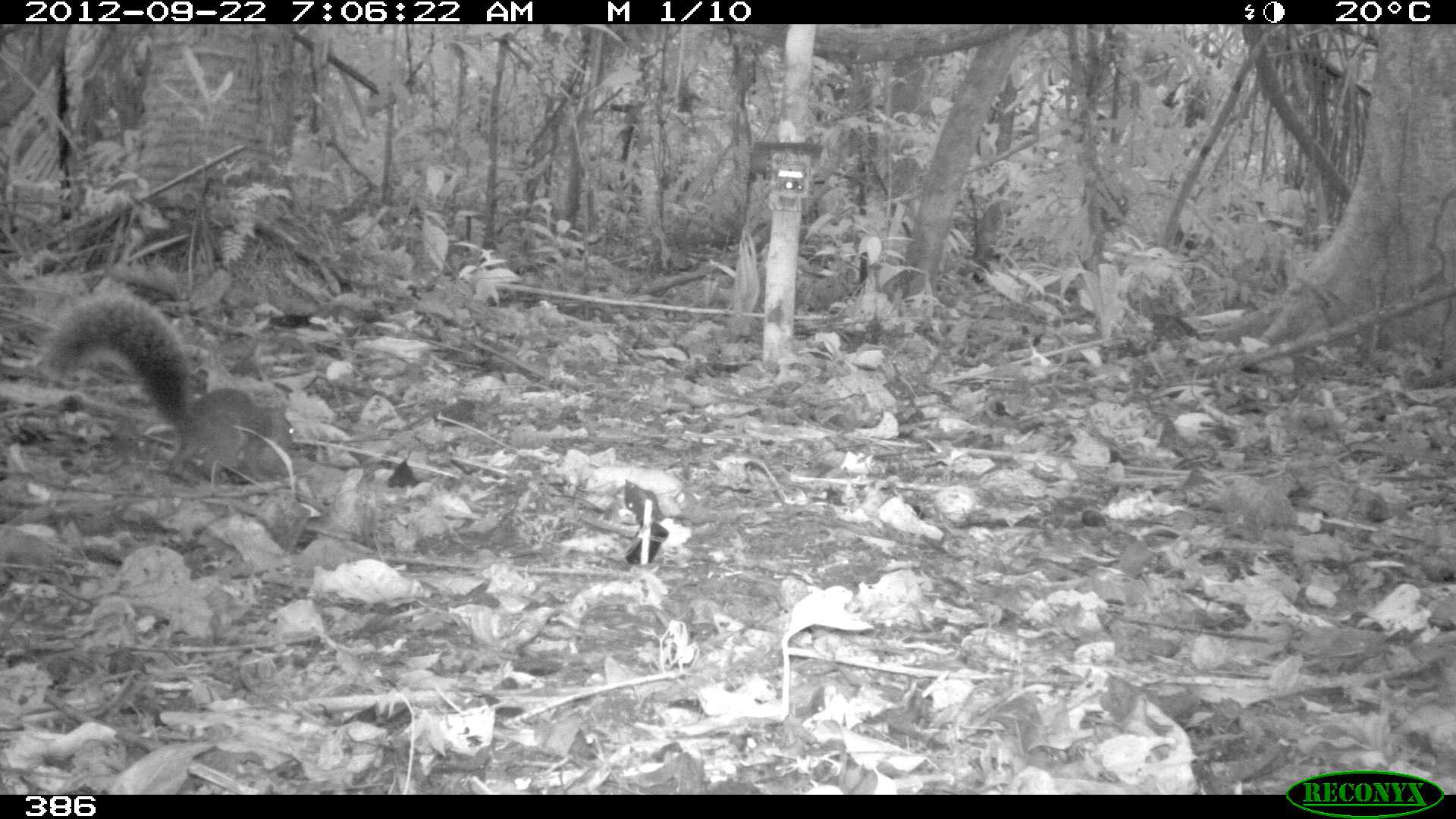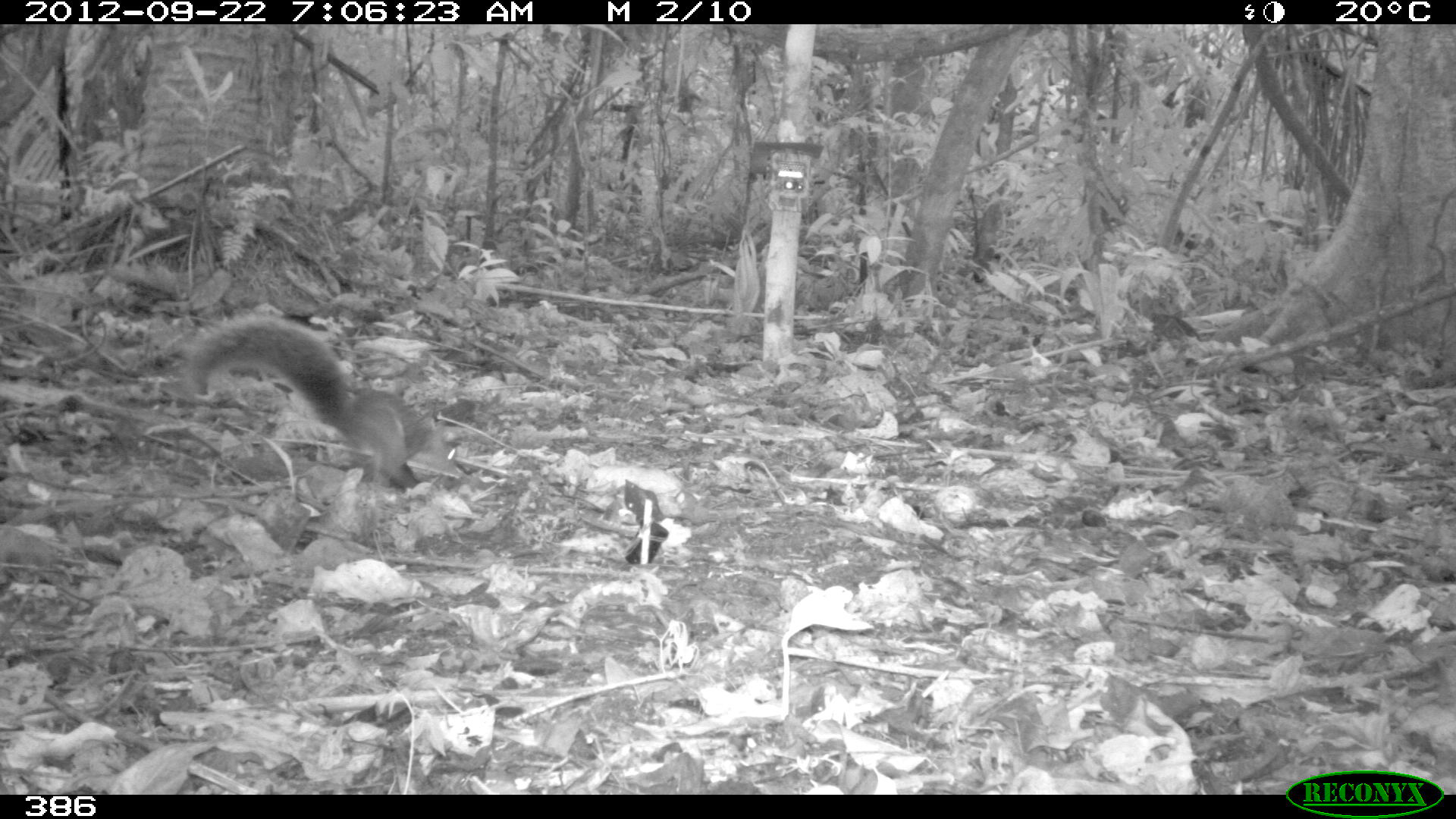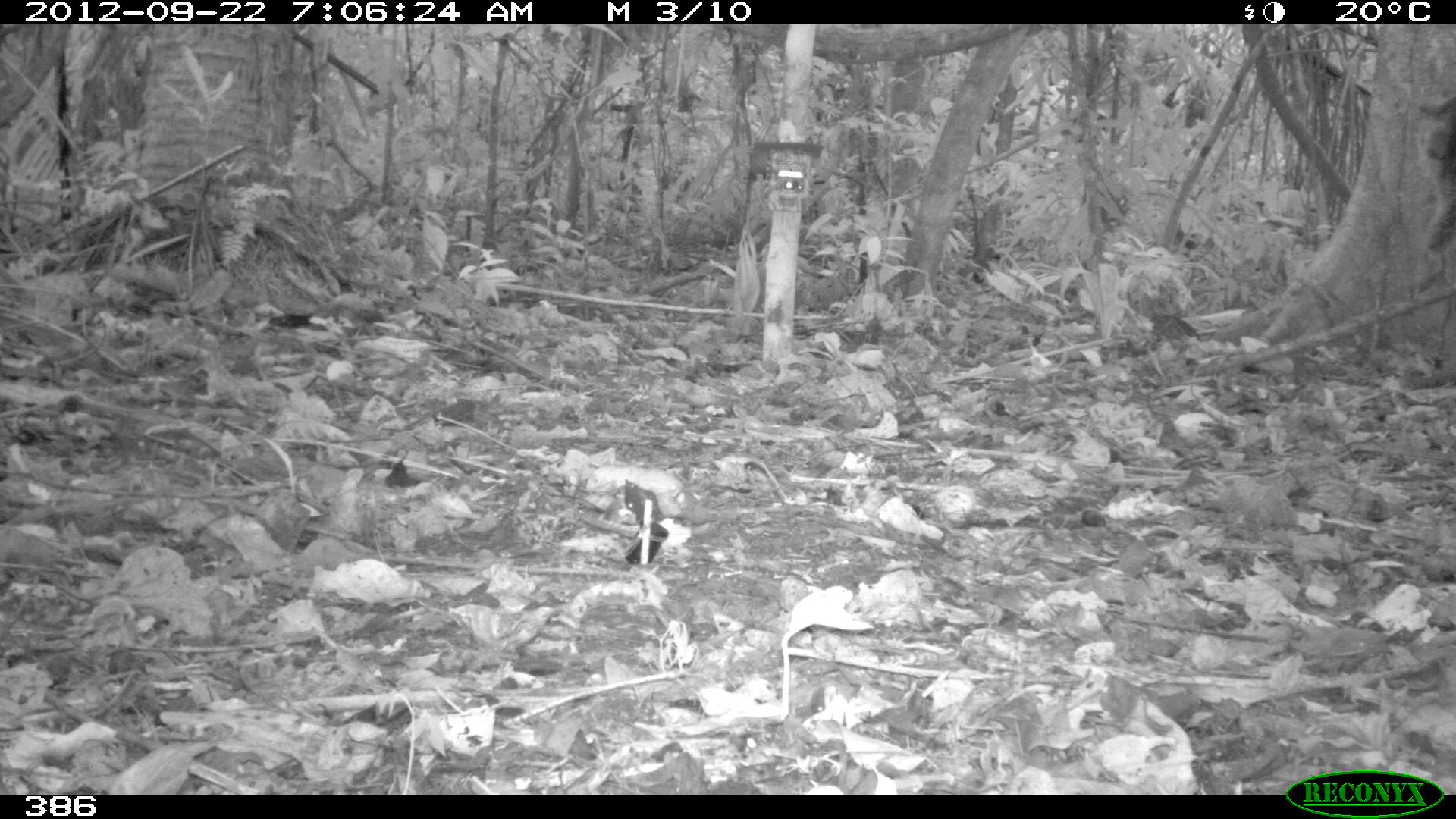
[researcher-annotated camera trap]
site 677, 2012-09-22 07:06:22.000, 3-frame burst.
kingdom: Animalia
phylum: Chordata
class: Mammalia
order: Rodentia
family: Sciuridae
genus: Sciurus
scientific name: Sciurus spadiceus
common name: southern amazon red squirrel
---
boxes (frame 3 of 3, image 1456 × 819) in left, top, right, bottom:
sciurus spadiceus: 1416, 91, 1456, 249